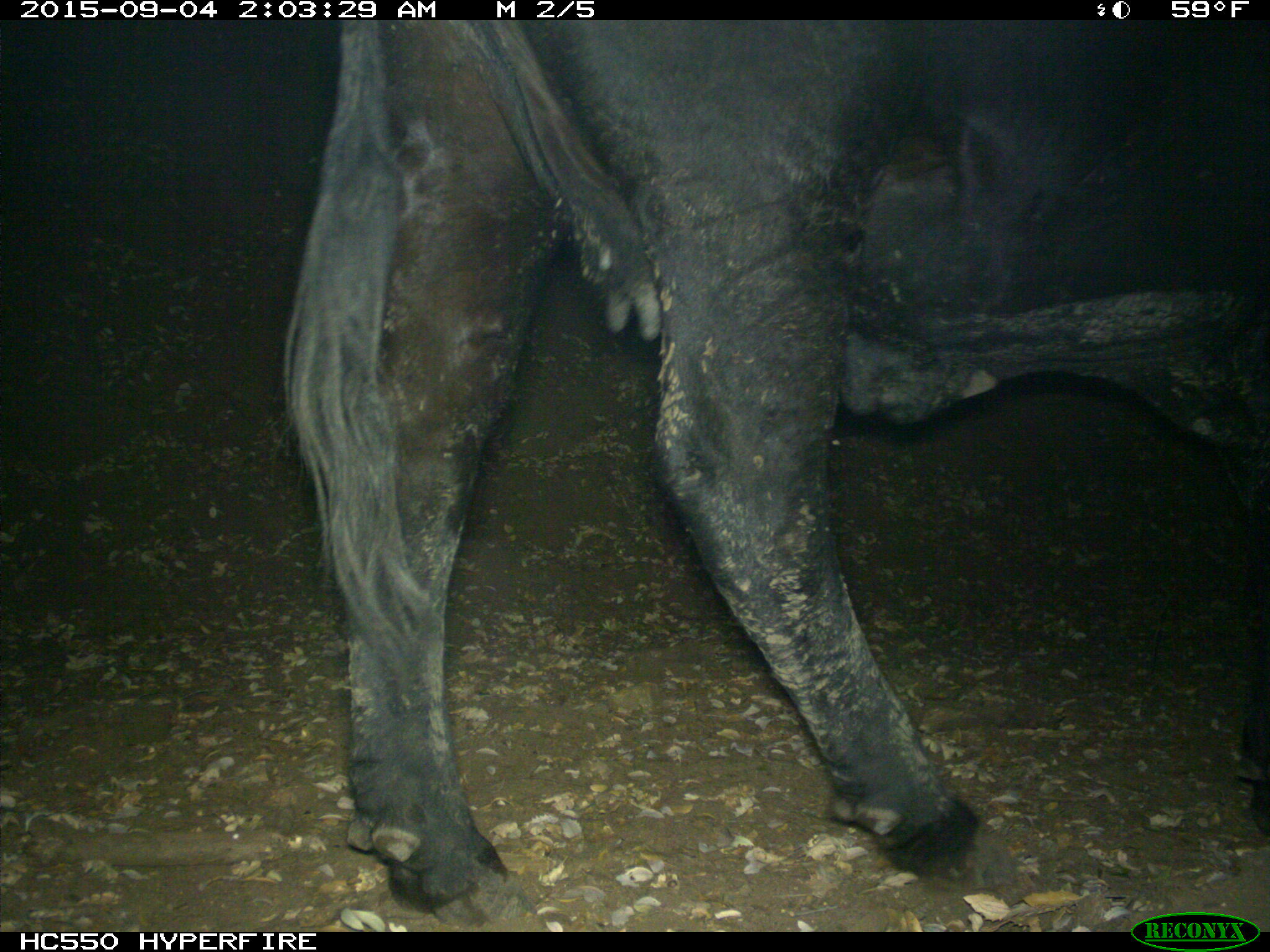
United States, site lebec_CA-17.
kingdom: Animalia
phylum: Chordata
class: Mammalia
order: Artiodactyla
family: Bovidae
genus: Bos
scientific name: Bos taurus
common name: domestic cow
Bos taurus (domestic cow).